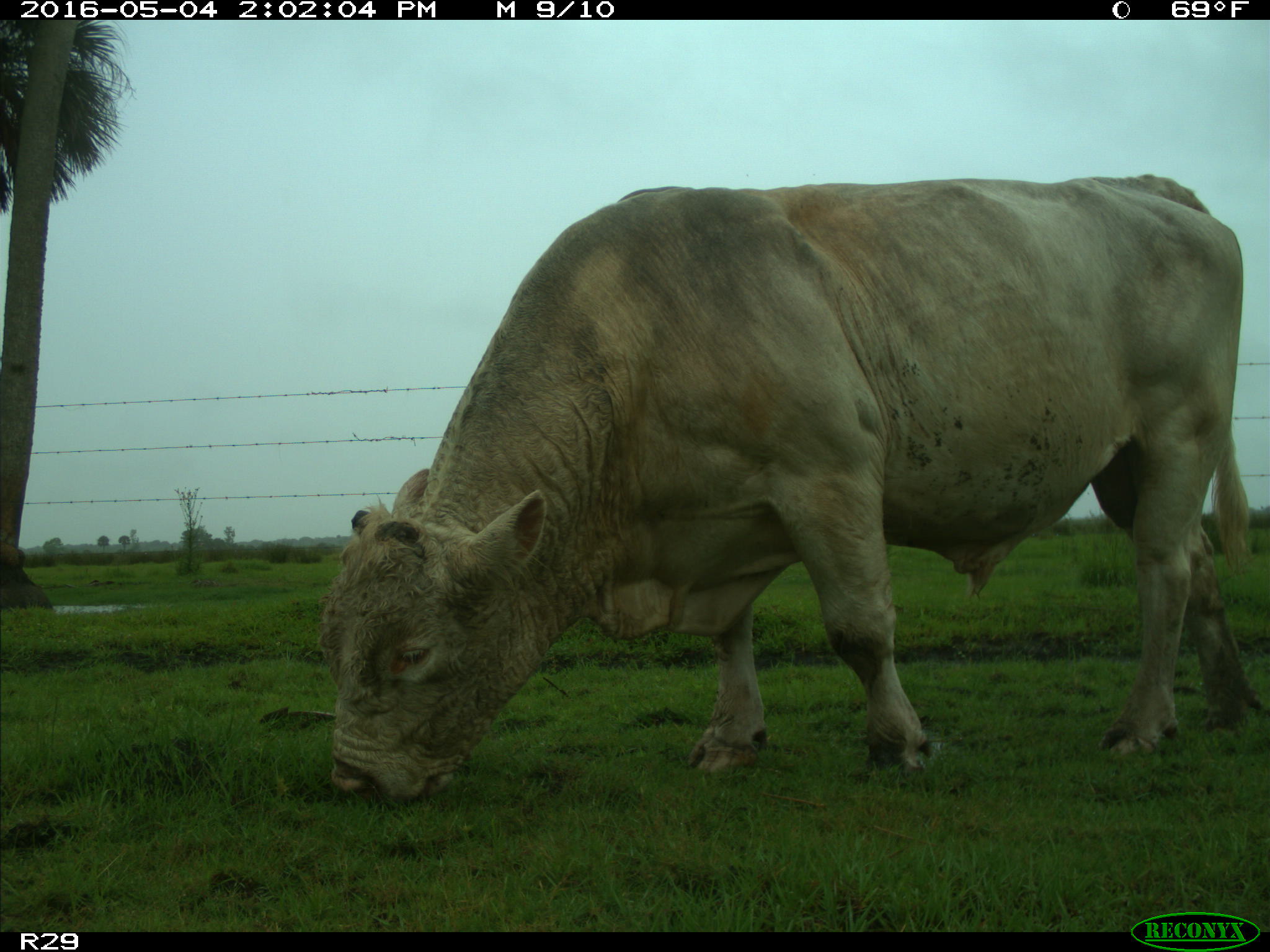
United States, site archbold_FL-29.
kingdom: Animalia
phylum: Chordata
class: Mammalia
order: Artiodactyla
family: Bovidae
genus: Bos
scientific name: Bos taurus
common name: domestic cow